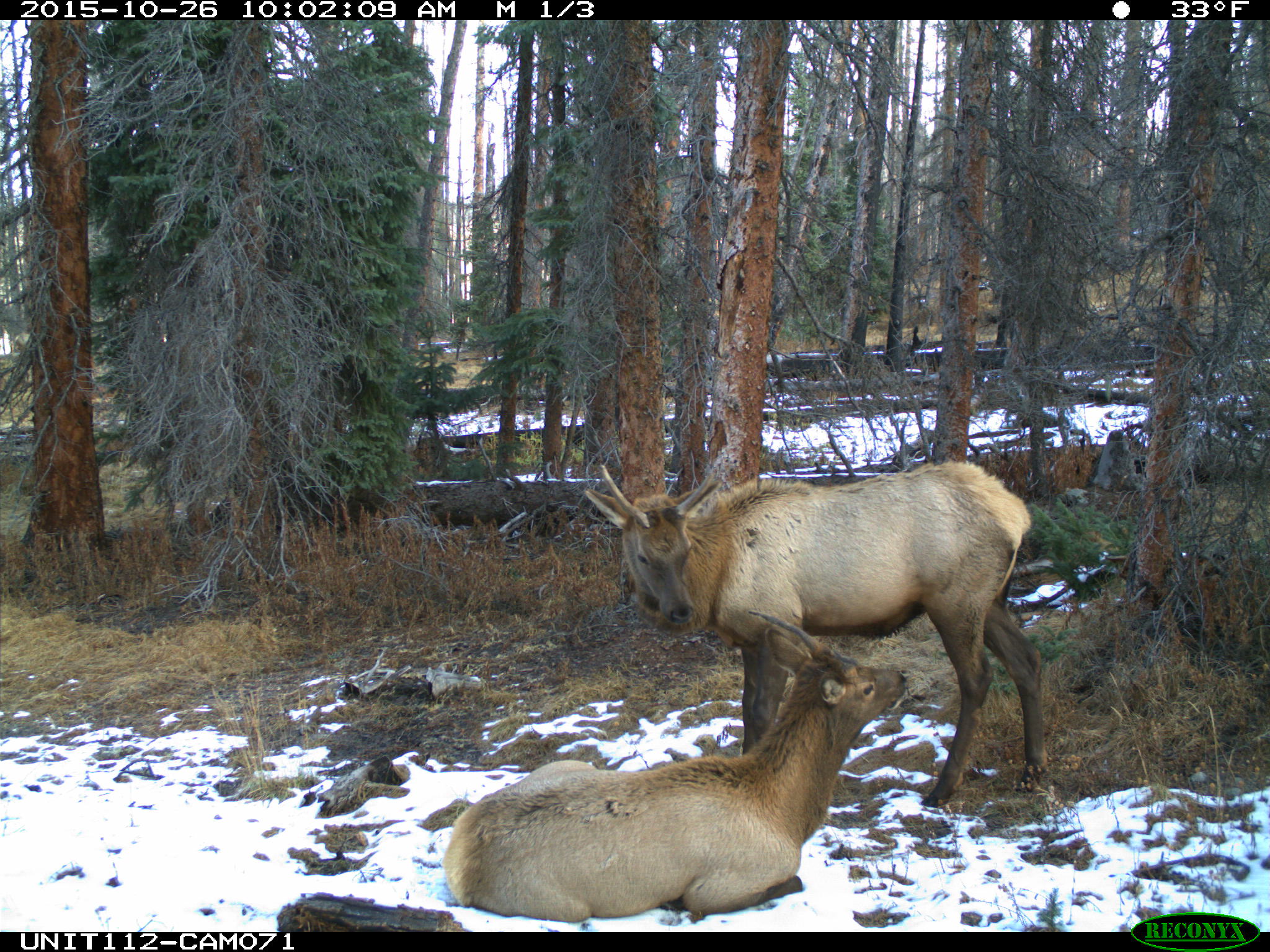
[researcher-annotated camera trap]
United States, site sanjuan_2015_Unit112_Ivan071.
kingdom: Animalia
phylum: Chordata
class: Mammalia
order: Artiodactyla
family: Cervidae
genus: Cervus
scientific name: Cervus elaphus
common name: red deer